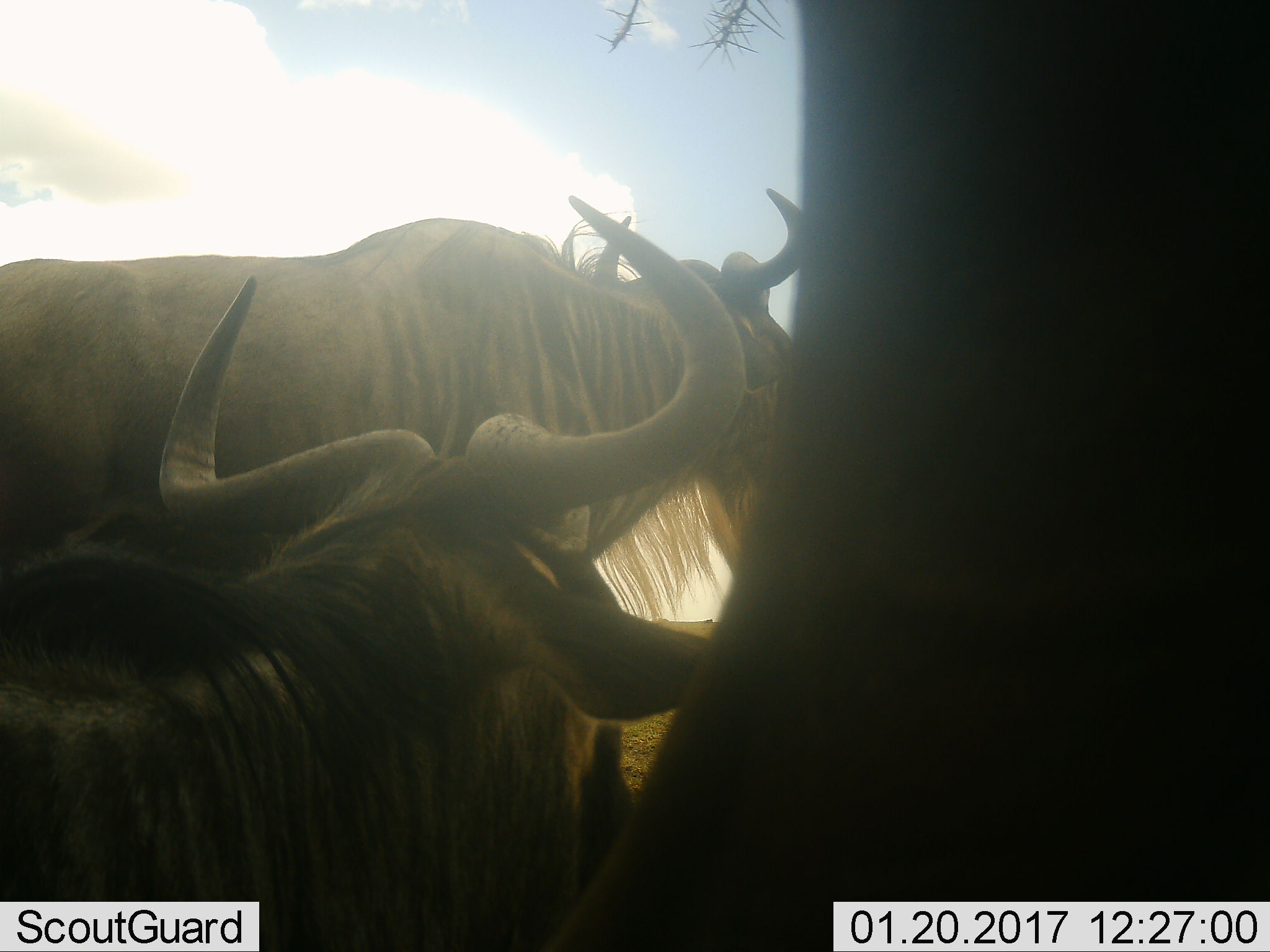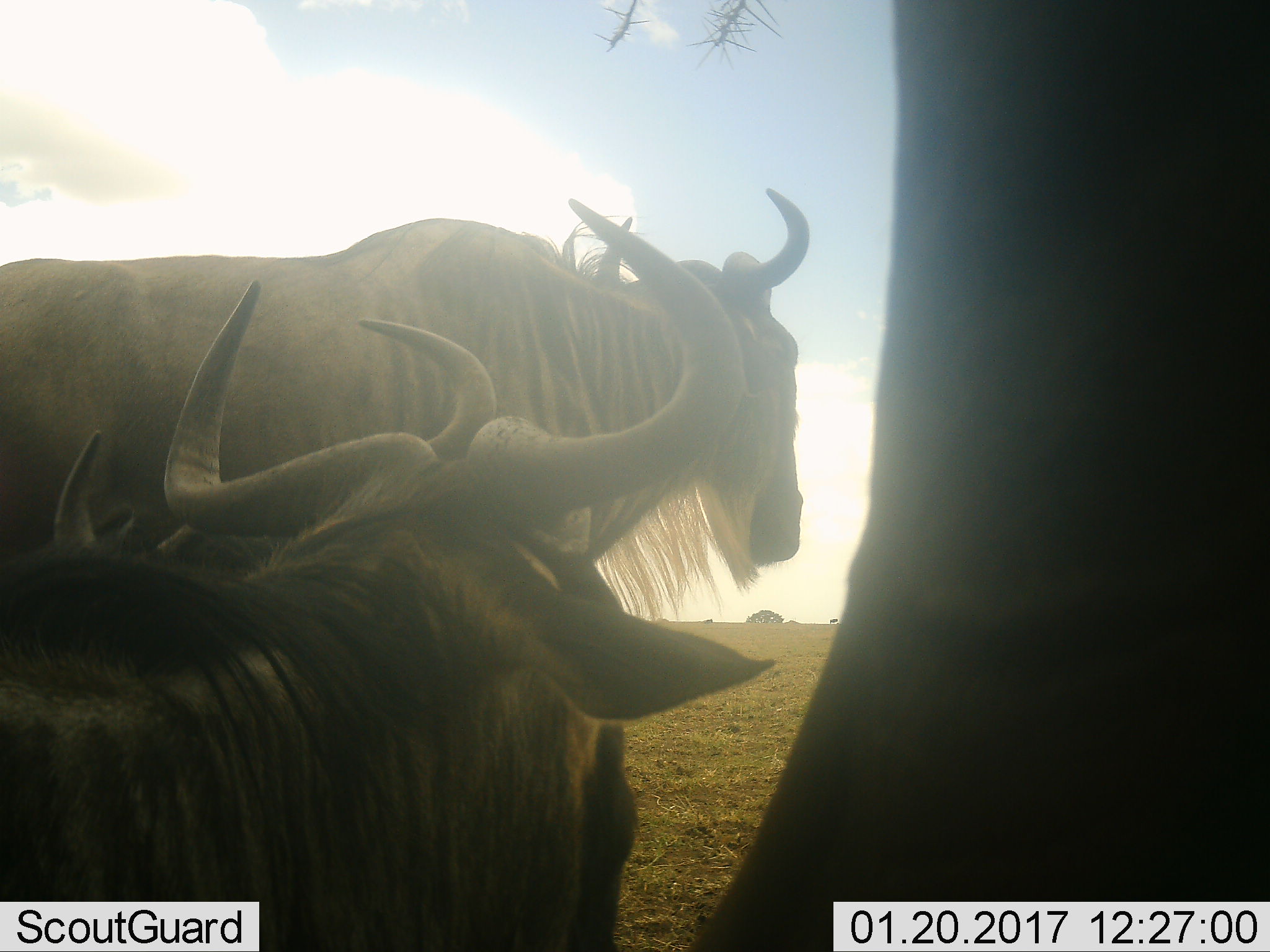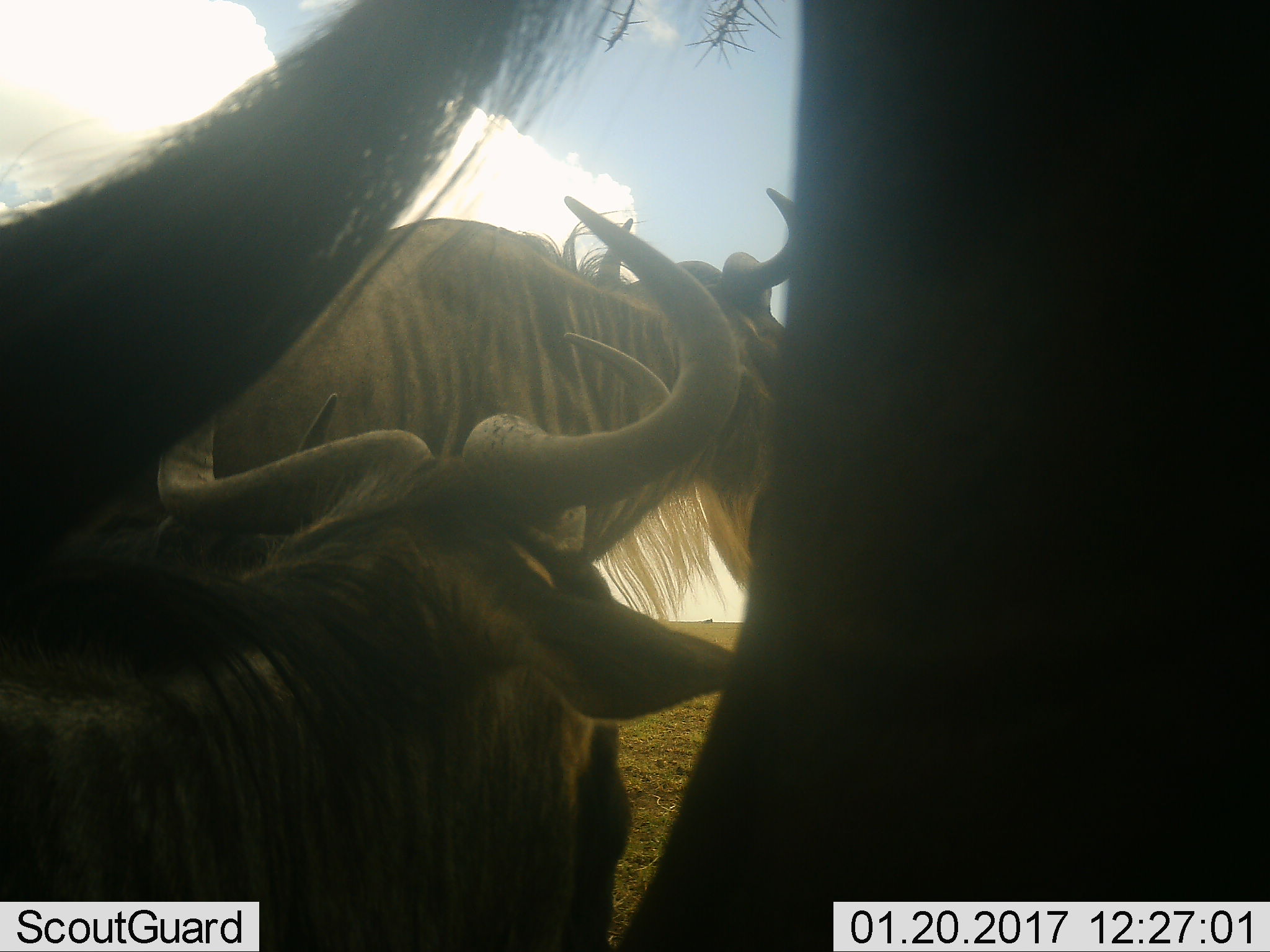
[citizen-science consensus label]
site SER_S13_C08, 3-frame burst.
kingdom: Animalia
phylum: Chordata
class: Mammalia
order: Artiodactyla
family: Bovidae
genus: Connochaetes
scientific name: Connochaetes taurinus taurinus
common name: blue wildebeest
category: wildebeestblue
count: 3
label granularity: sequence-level